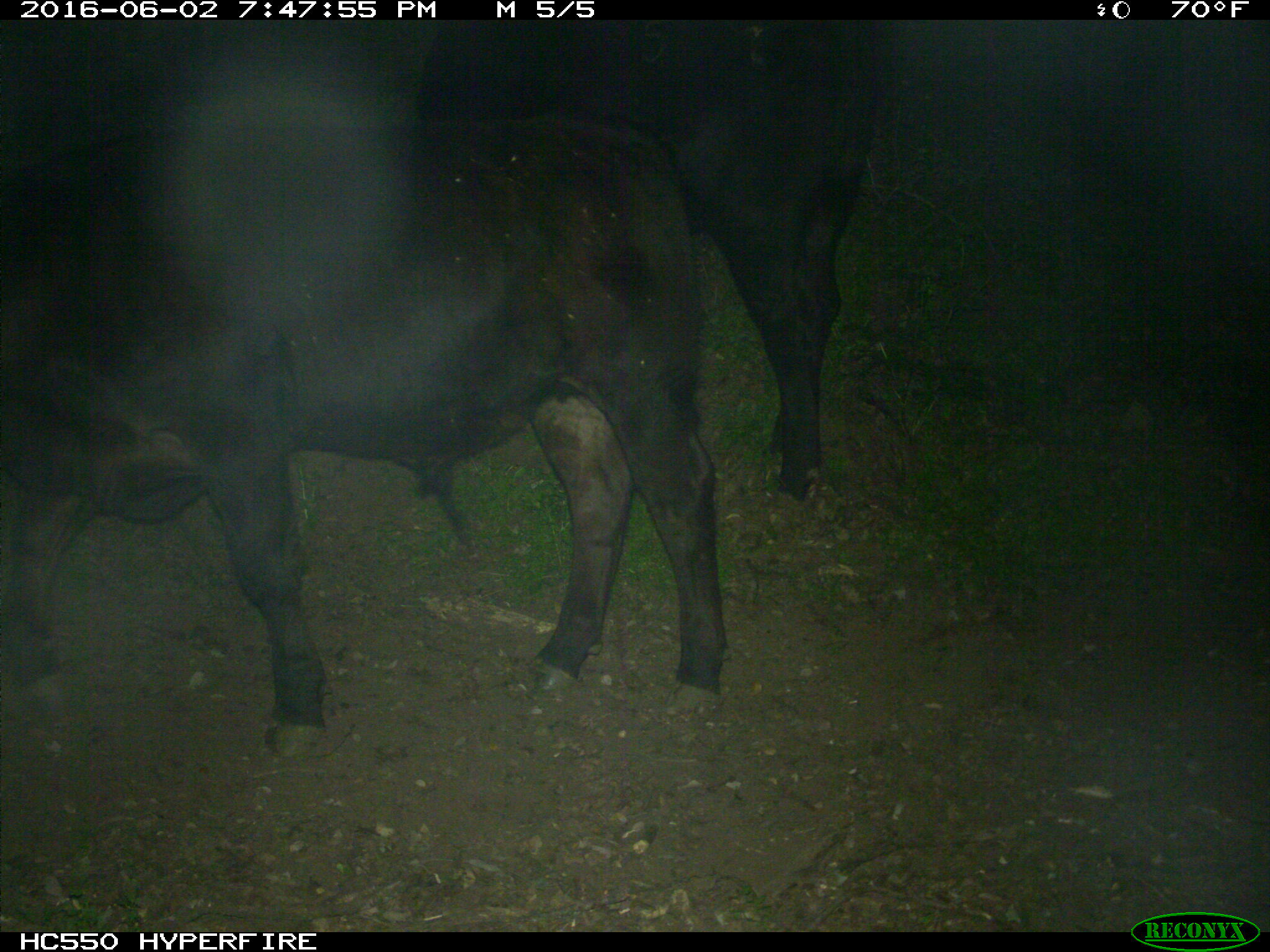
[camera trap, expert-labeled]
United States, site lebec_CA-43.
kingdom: Animalia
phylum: Chordata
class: Mammalia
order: Artiodactyla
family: Bovidae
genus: Bos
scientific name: Bos taurus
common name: domestic cow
Bos taurus (domestic cow).